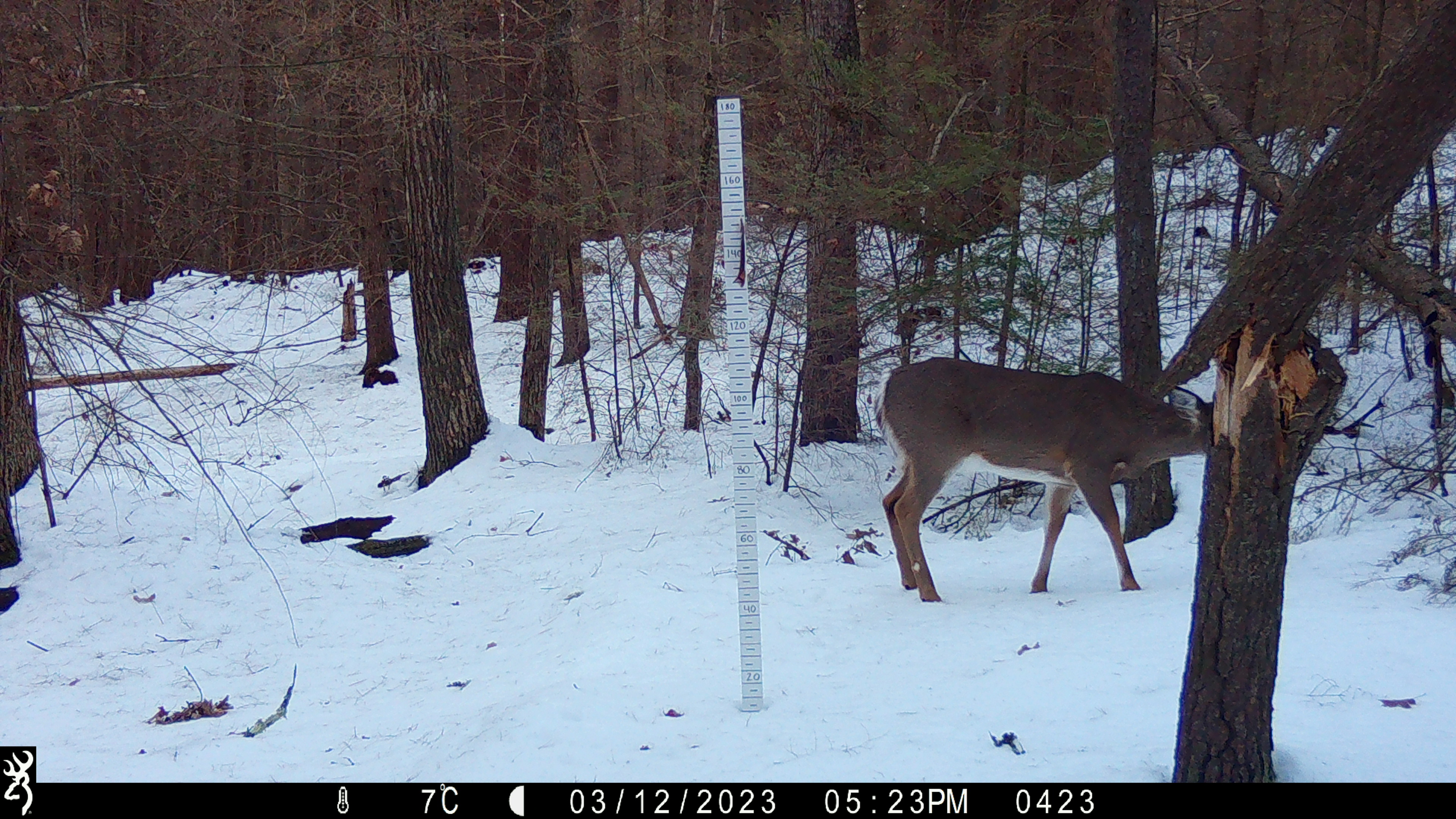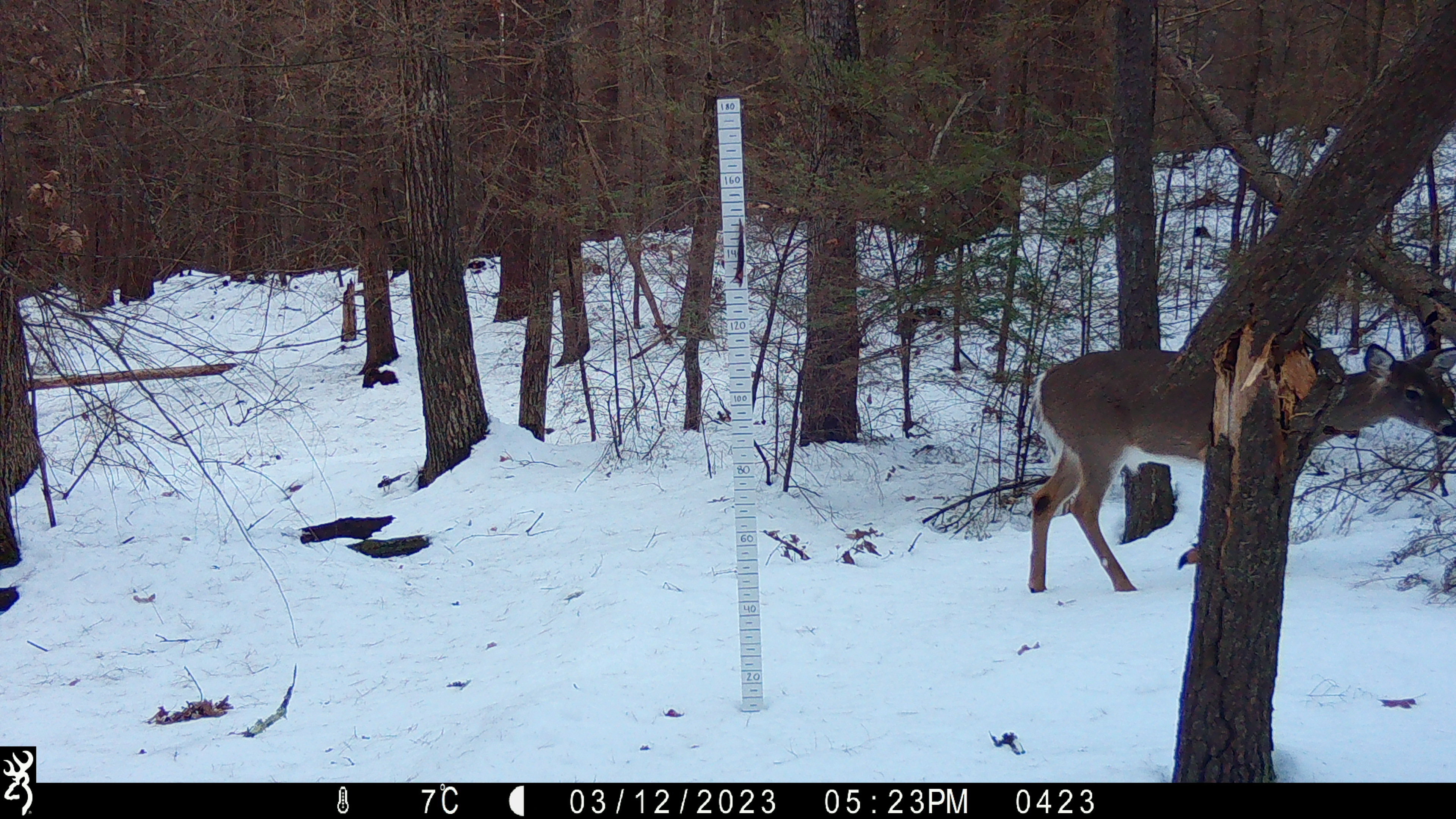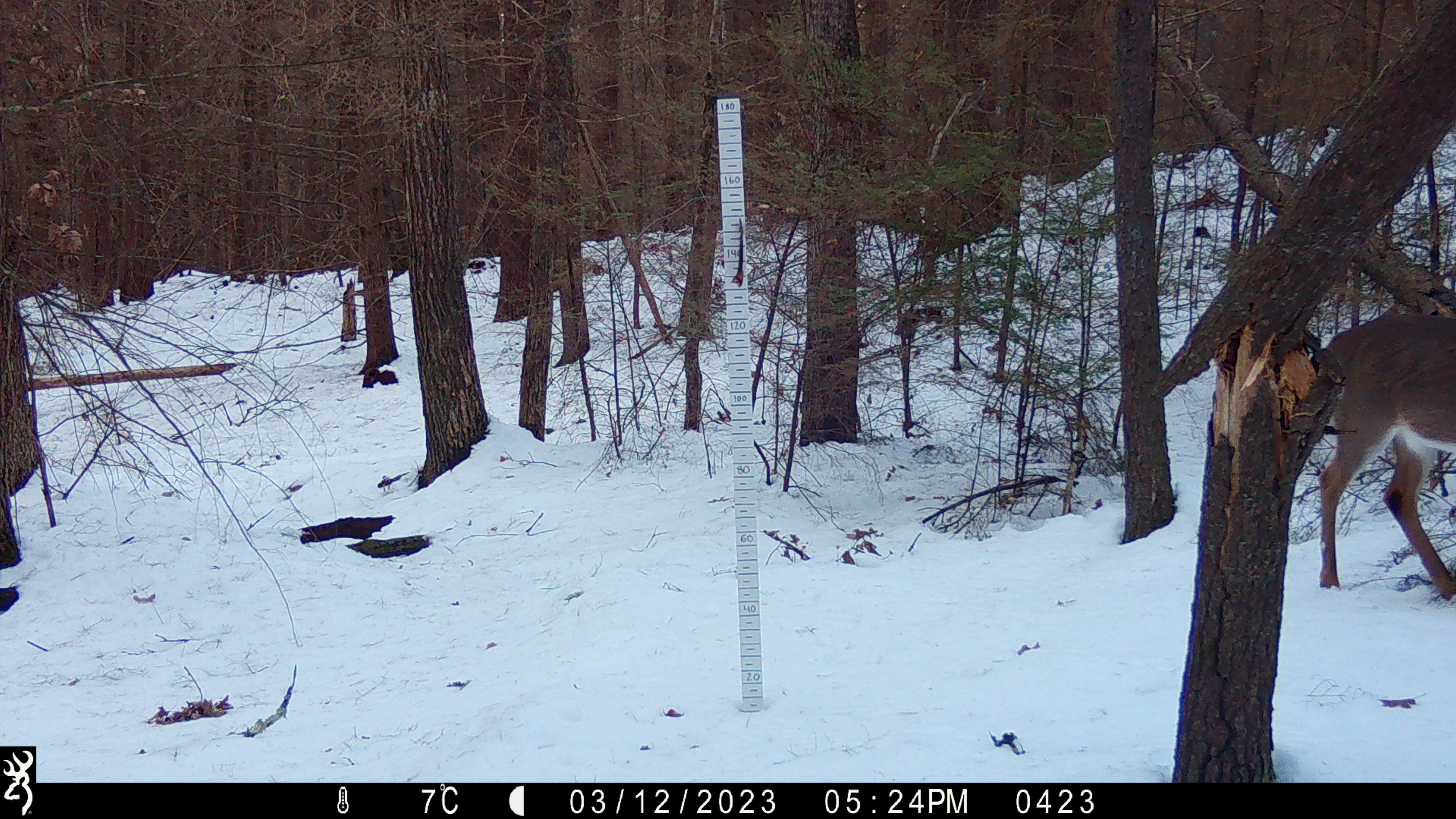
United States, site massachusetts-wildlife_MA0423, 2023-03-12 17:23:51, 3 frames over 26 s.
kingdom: Animalia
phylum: Chordata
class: Mammalia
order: Artiodactyla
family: Cervidae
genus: Odocoileus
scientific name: Odocoileus virginianus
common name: white-tailed deer